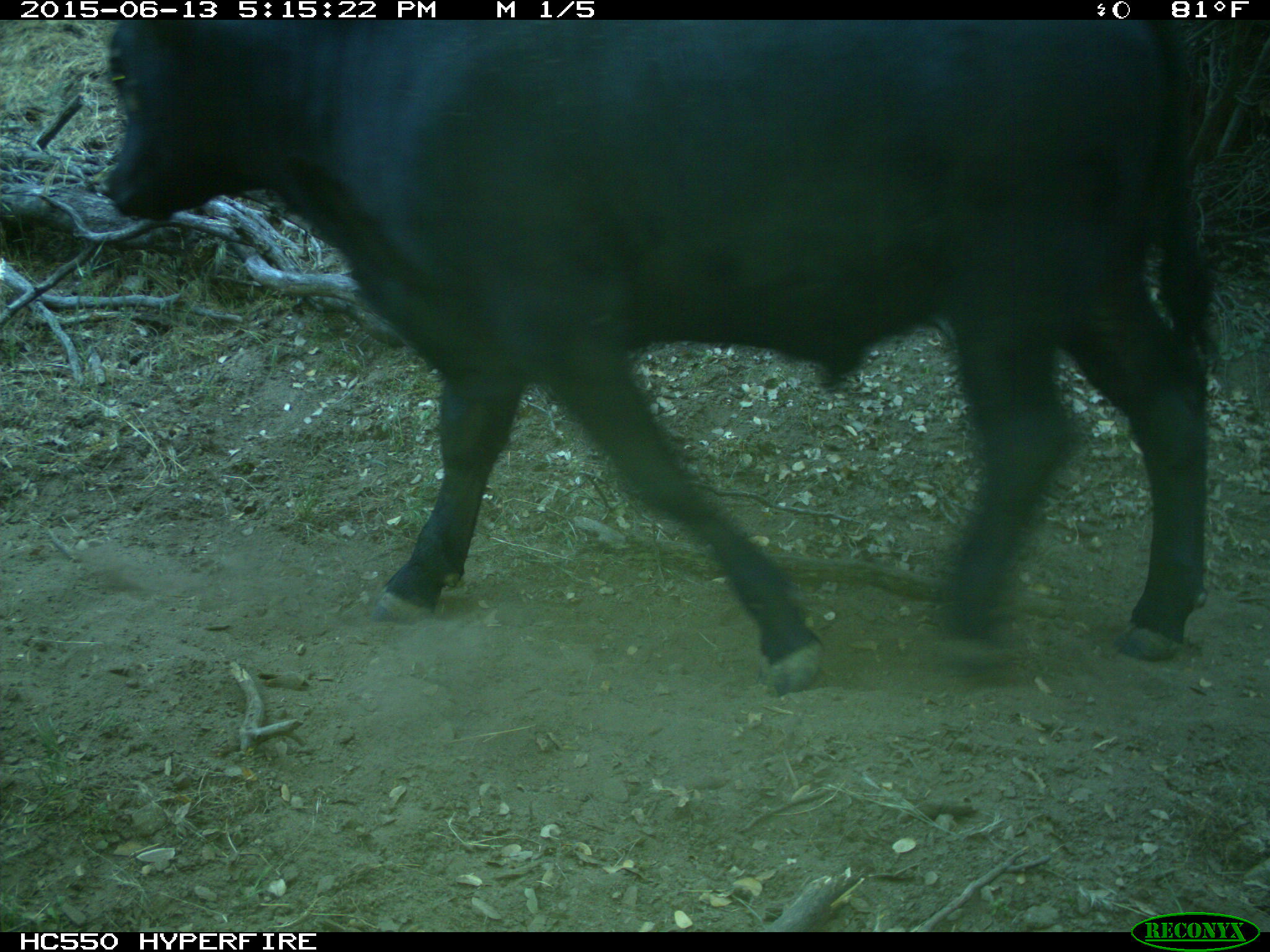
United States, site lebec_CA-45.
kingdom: Animalia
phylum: Chordata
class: Mammalia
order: Artiodactyla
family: Bovidae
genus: Bos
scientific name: Bos taurus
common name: domestic cow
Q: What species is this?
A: Bos taurus (domestic cow).